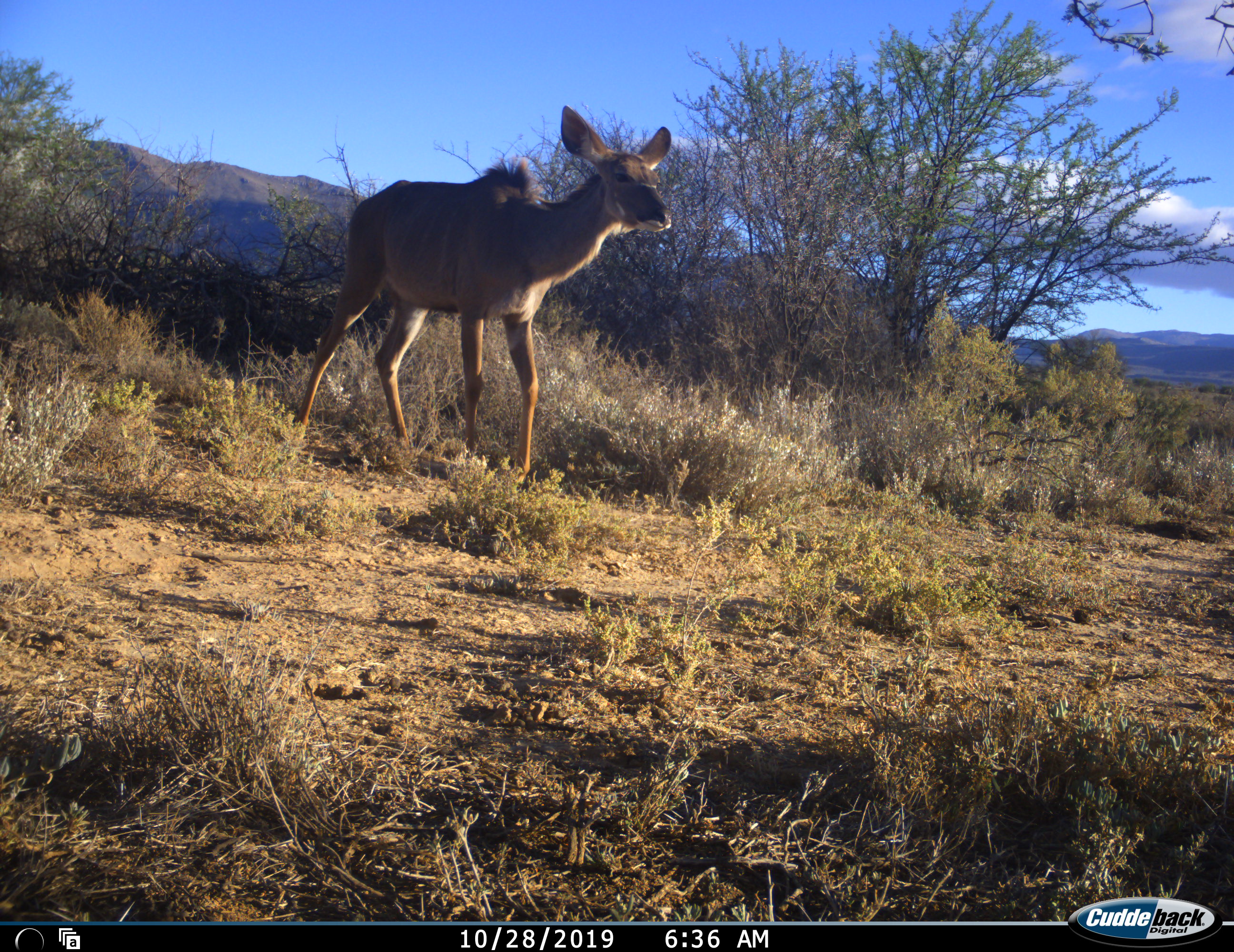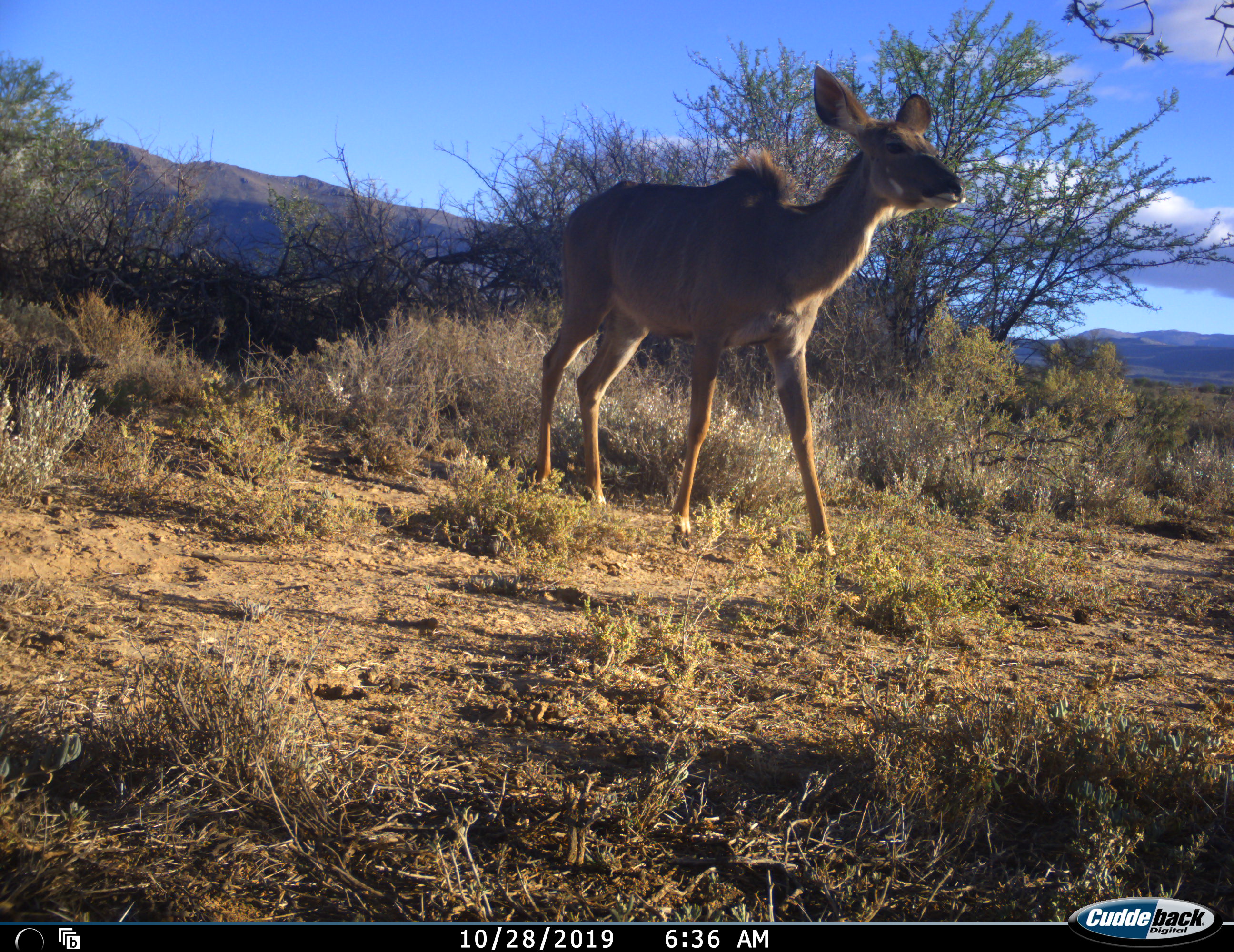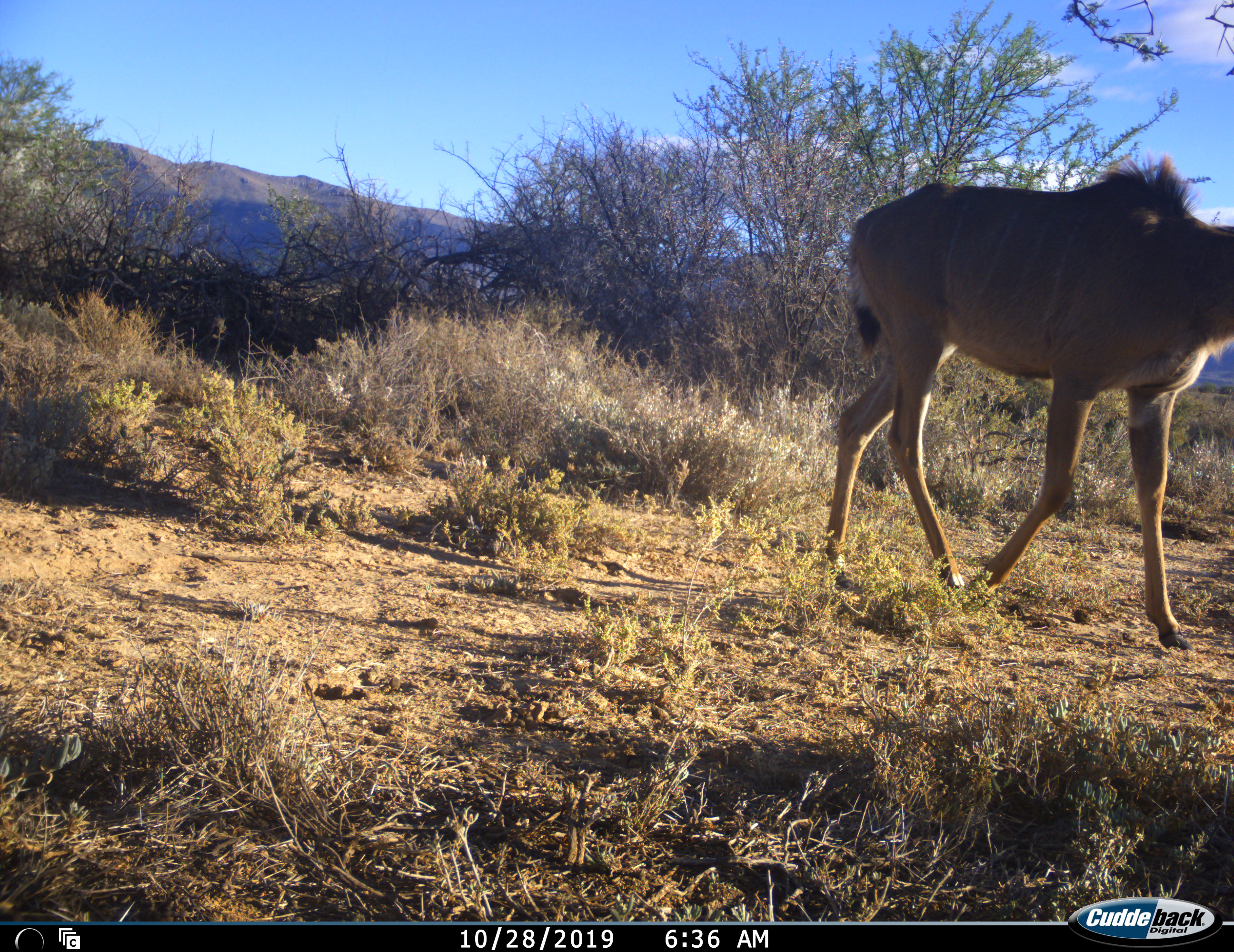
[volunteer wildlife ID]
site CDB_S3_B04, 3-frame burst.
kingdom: Animalia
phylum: Chordata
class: Mammalia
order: Artiodactyla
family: Bovidae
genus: Tragelaphus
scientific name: Tragelaphus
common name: kudu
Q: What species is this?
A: Kudu (Tragelaphus).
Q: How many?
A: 1.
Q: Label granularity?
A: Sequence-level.